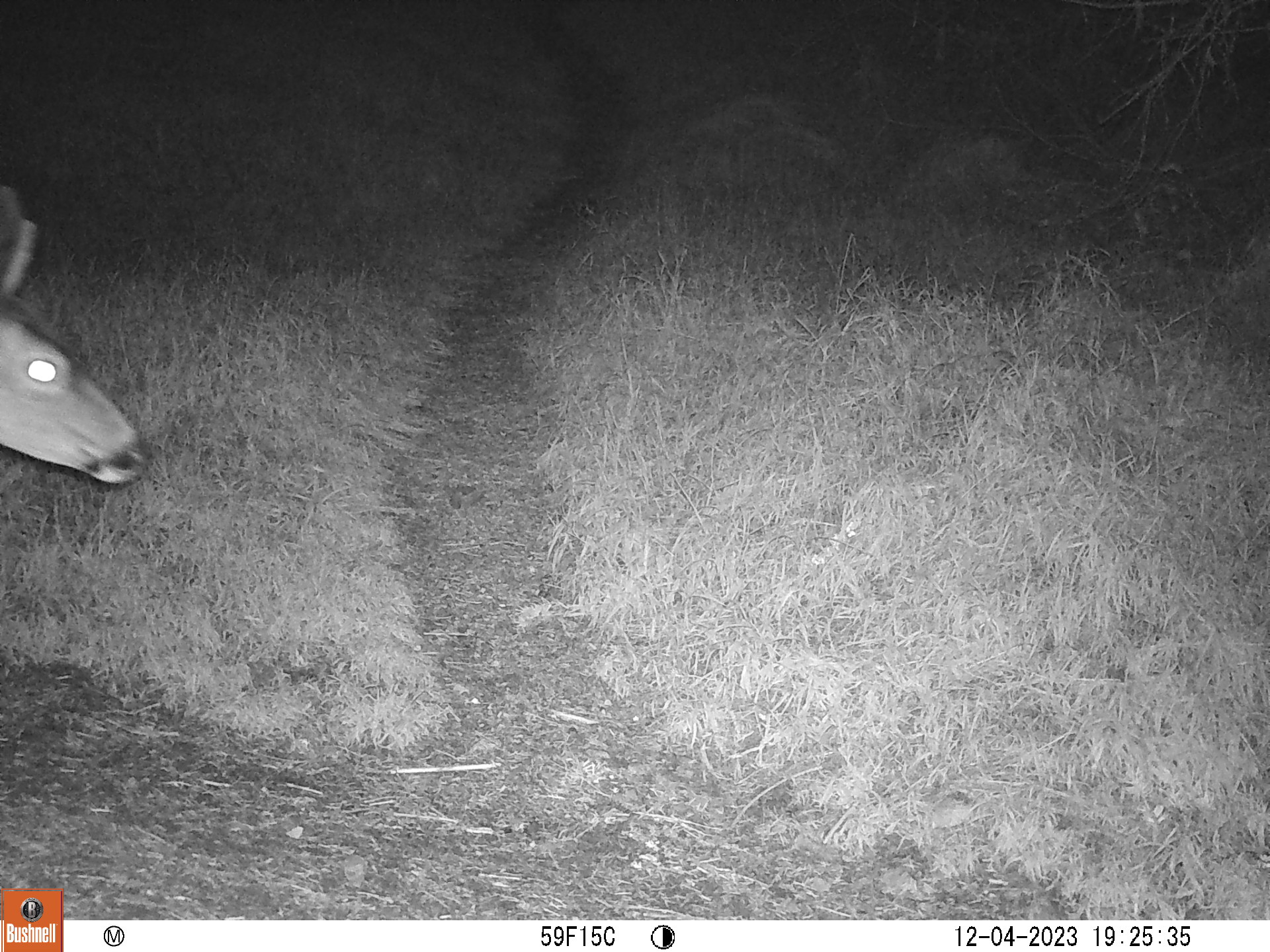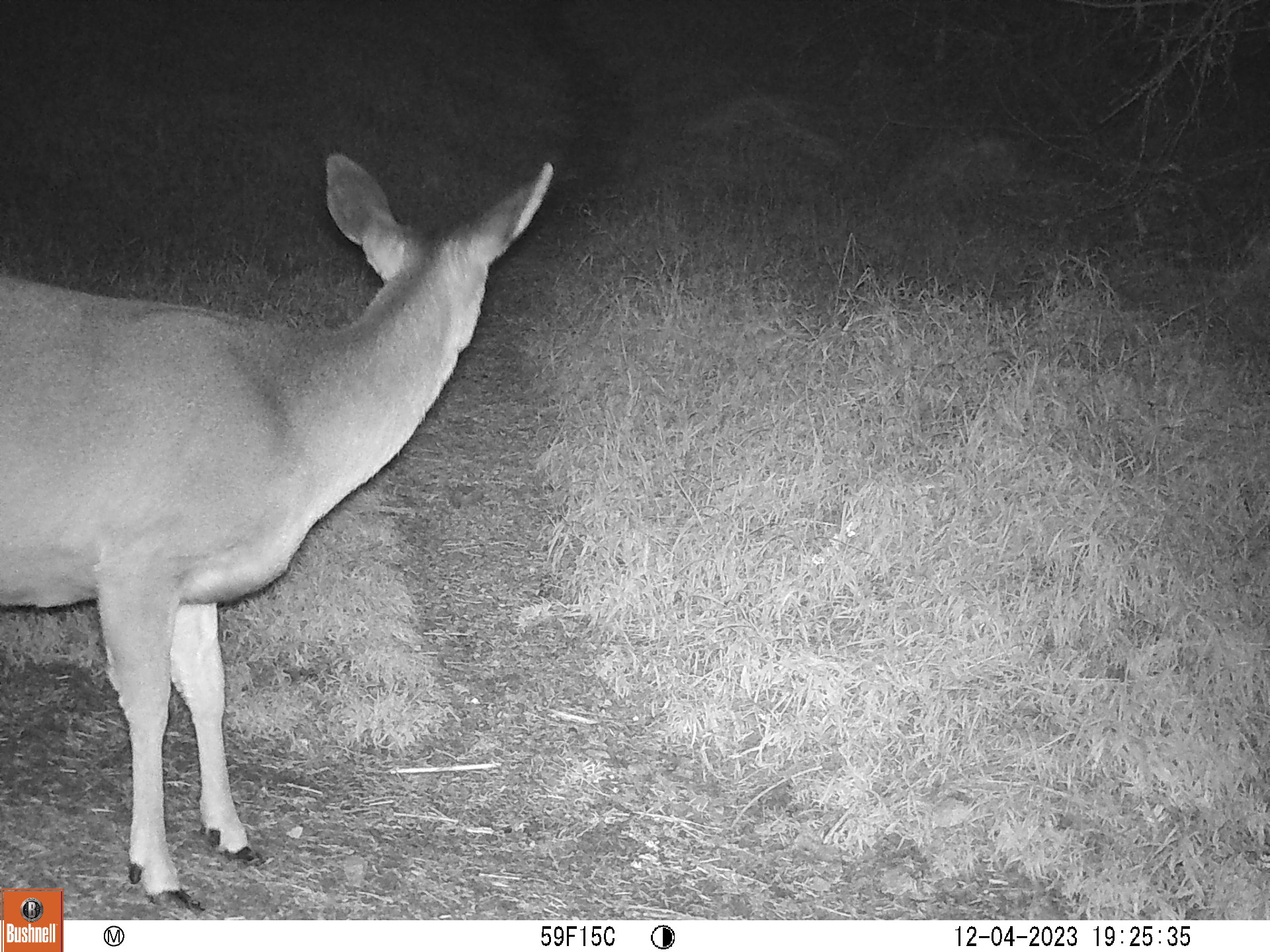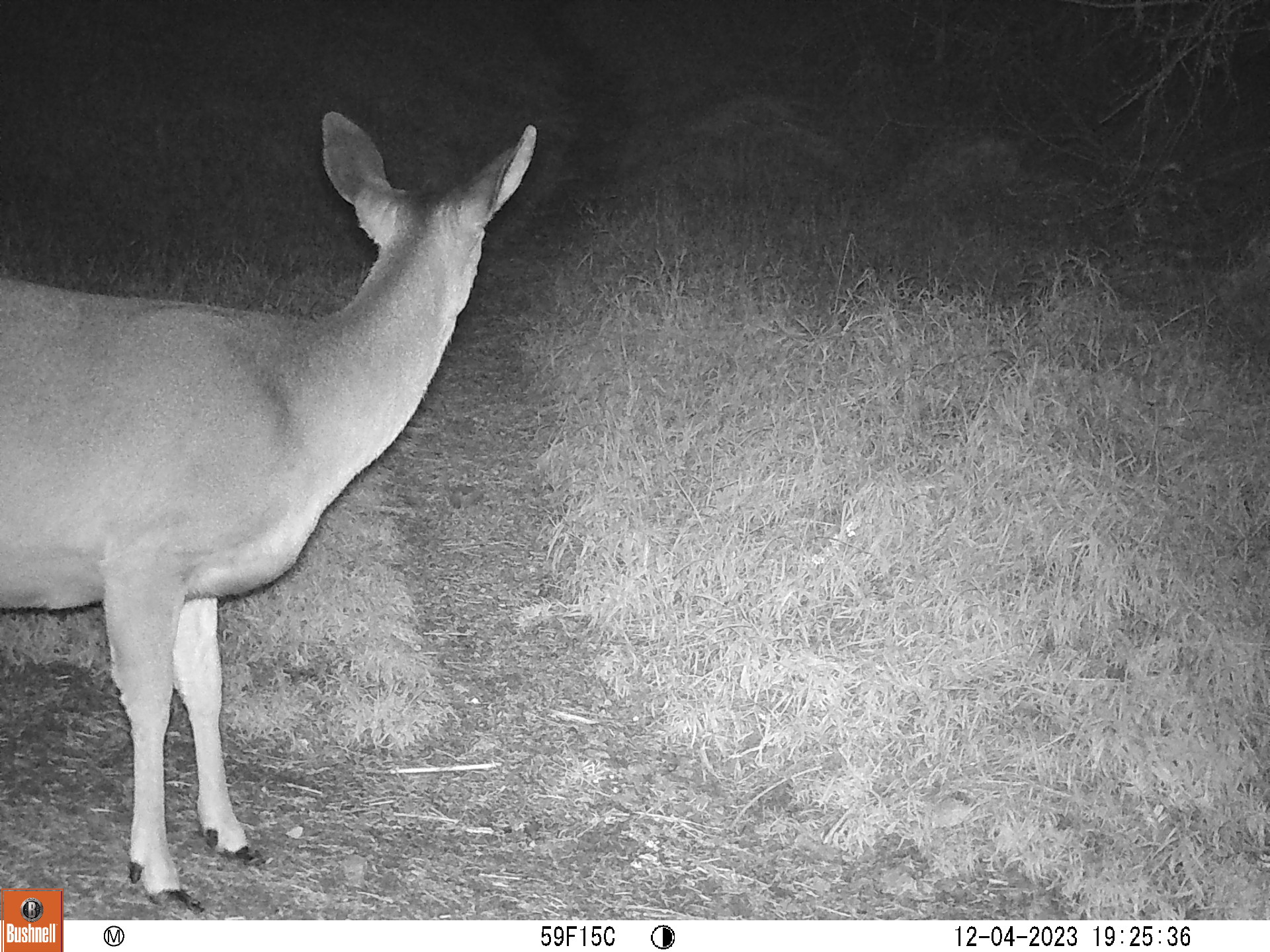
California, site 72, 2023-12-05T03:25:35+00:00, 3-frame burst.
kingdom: Animalia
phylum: Chordata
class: Mammalia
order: Artiodactyla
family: Cervidae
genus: Odocoileus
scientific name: Odocoileus hemionus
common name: mule deer